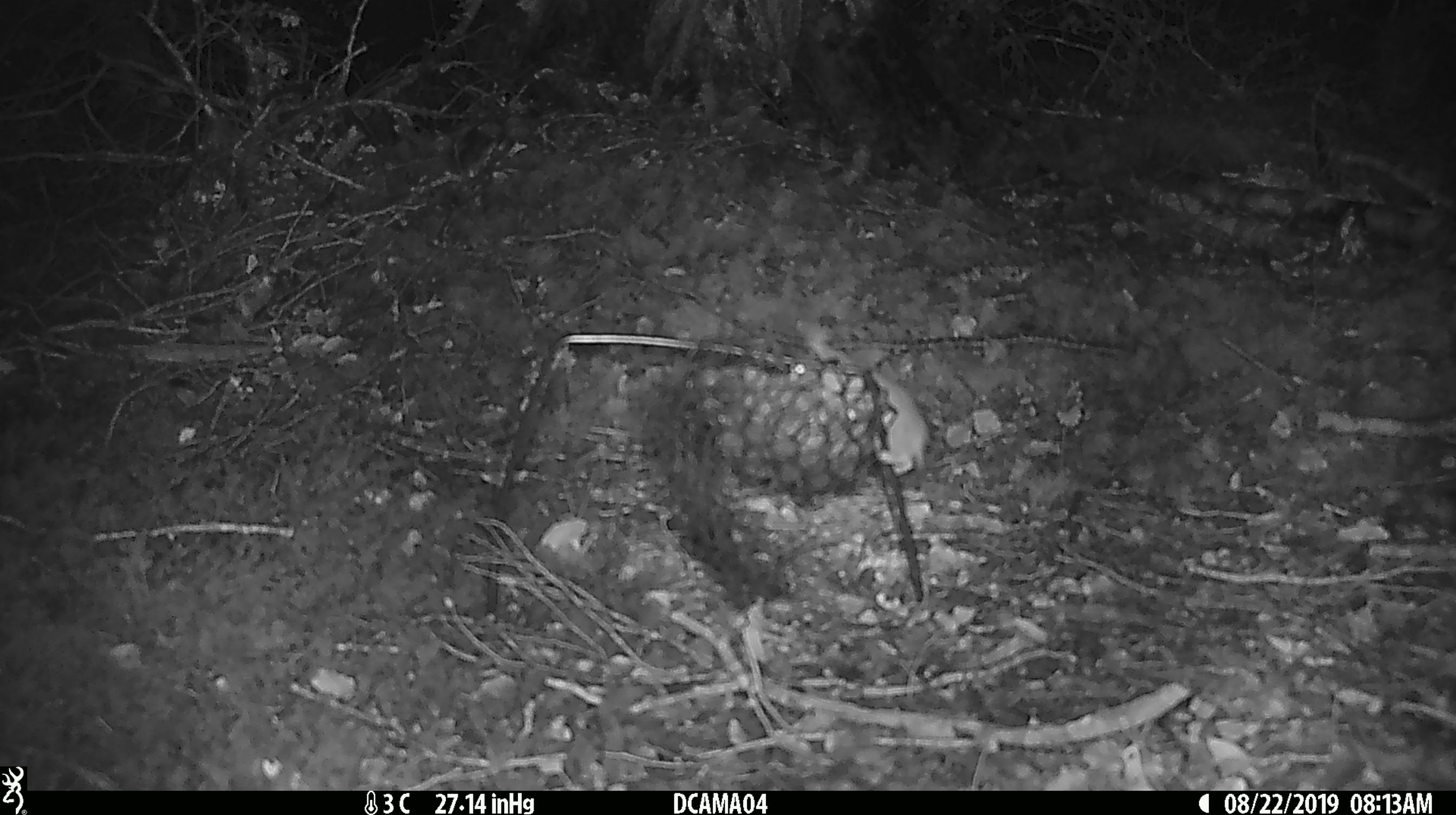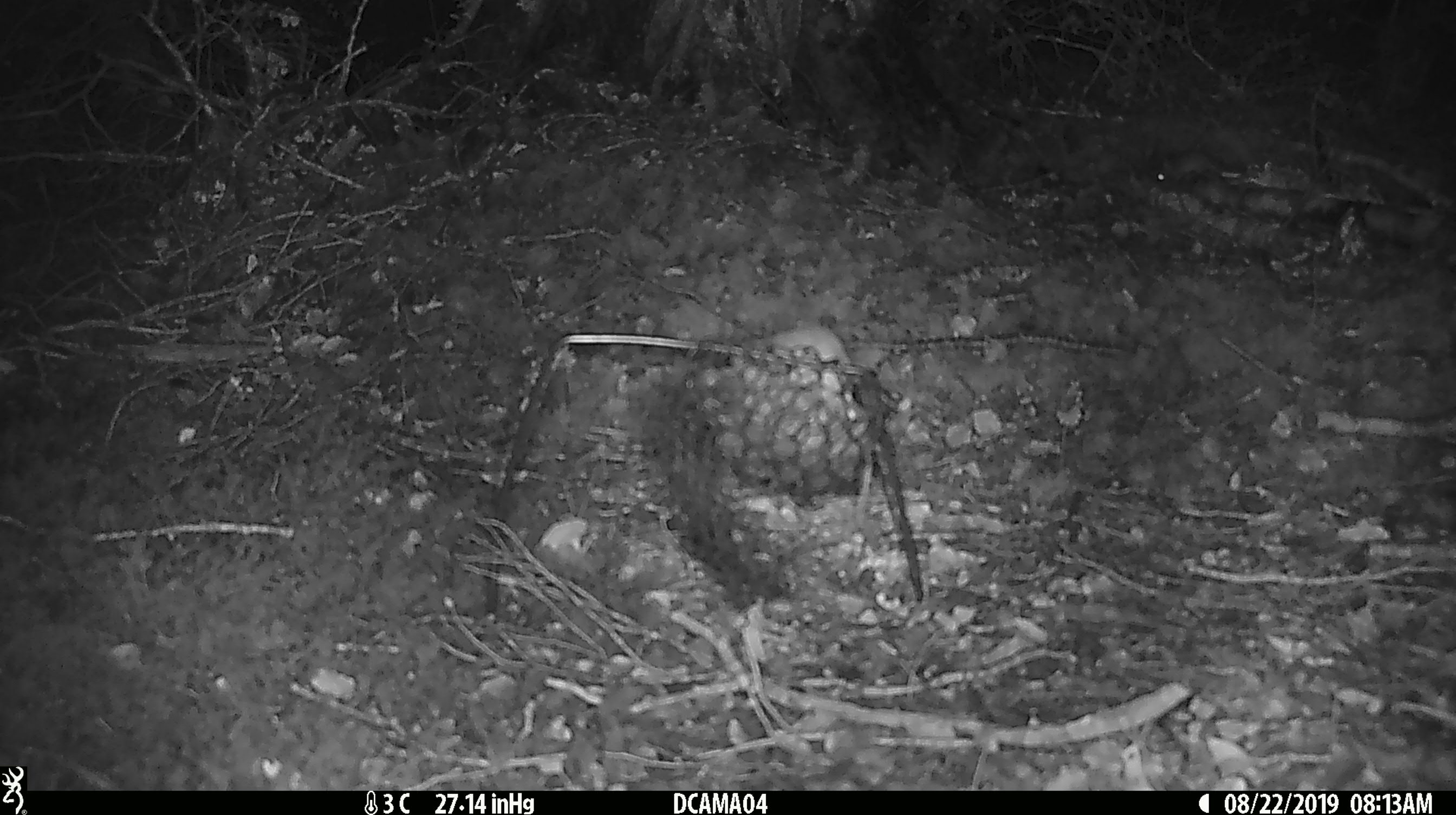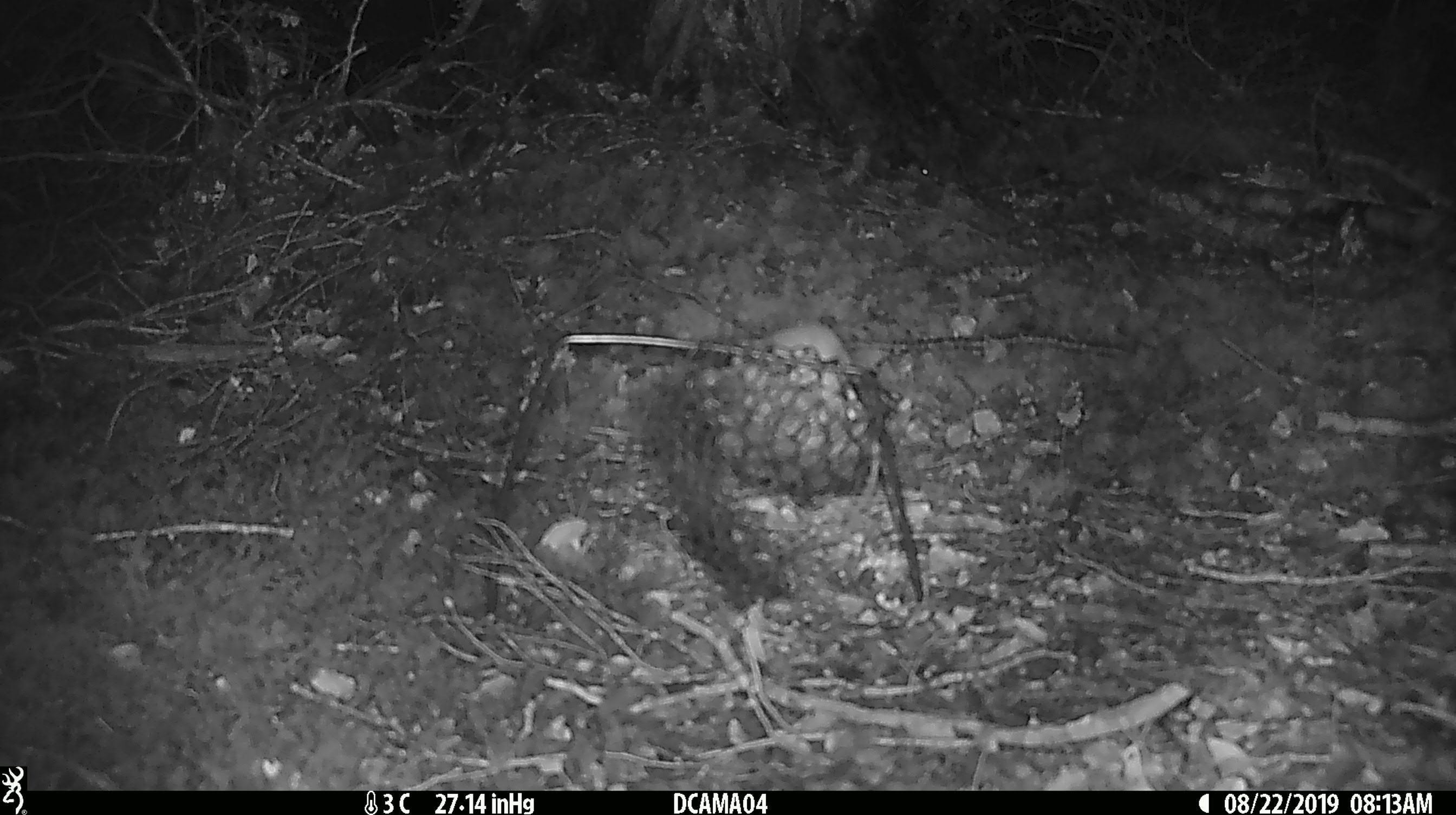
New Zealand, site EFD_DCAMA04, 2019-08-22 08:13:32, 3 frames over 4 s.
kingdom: Animalia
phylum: Chordata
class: Mammalia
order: Rodentia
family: Muridae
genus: Mus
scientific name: Mus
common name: mouse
Mouse (Mus).